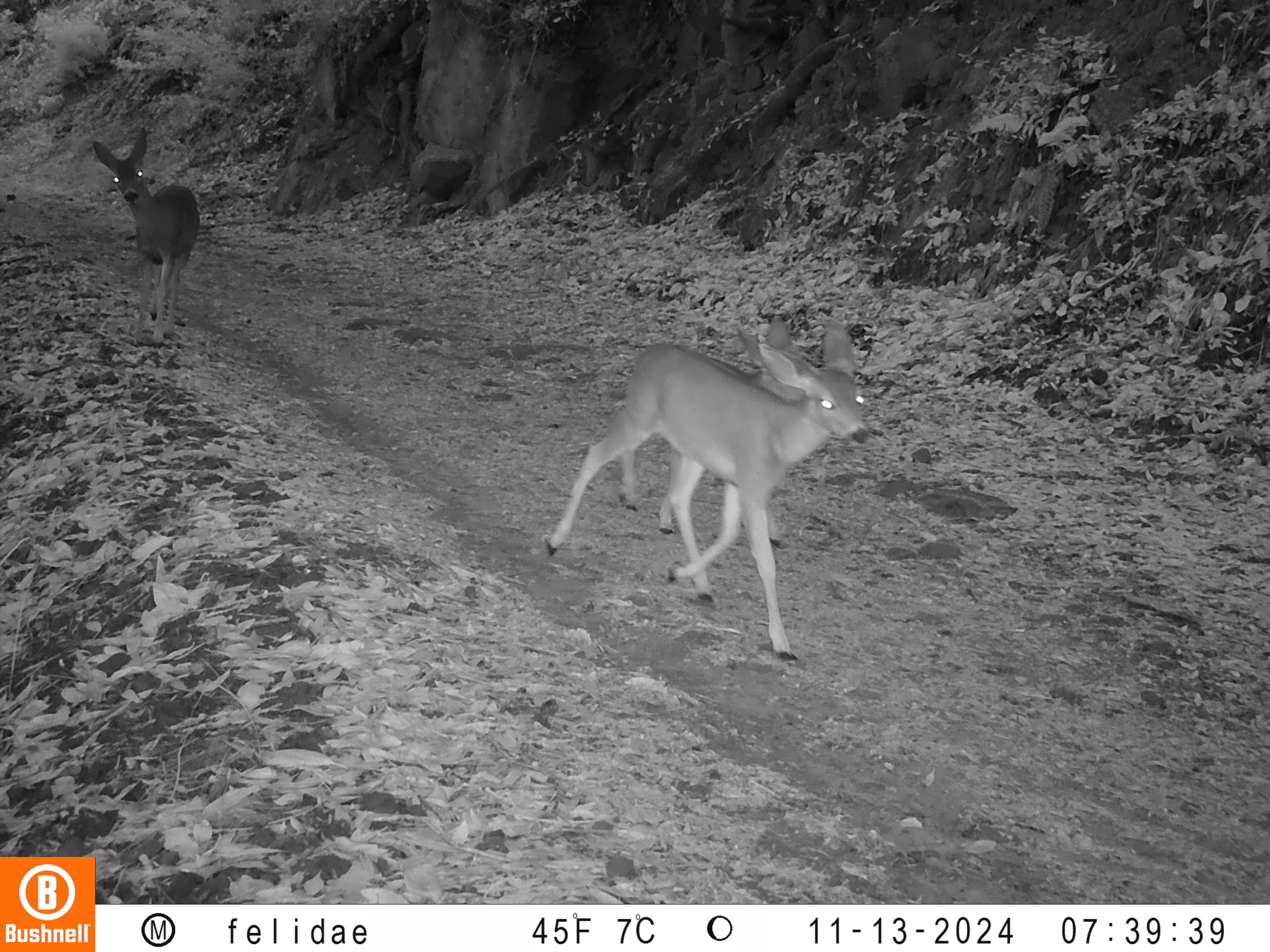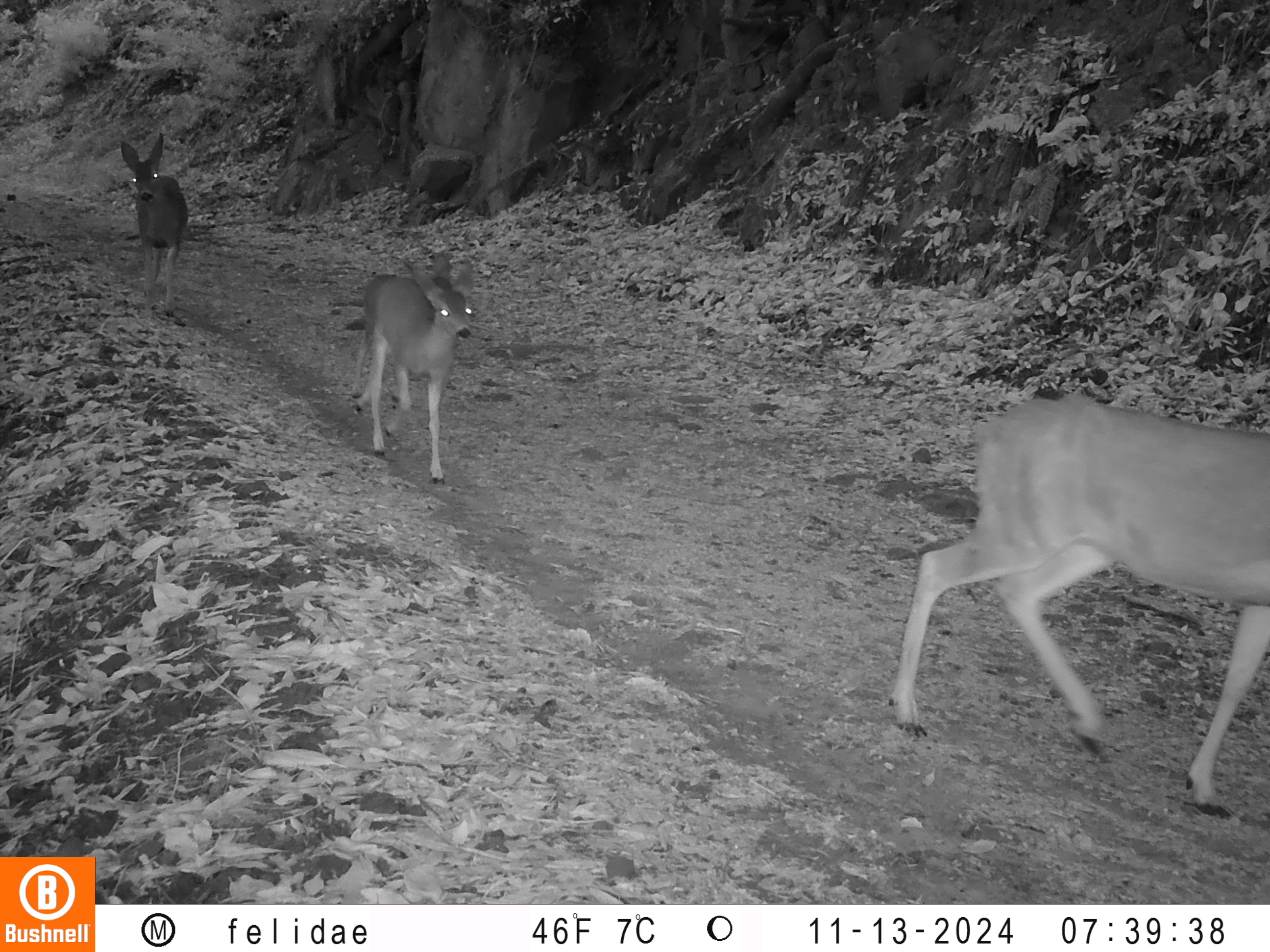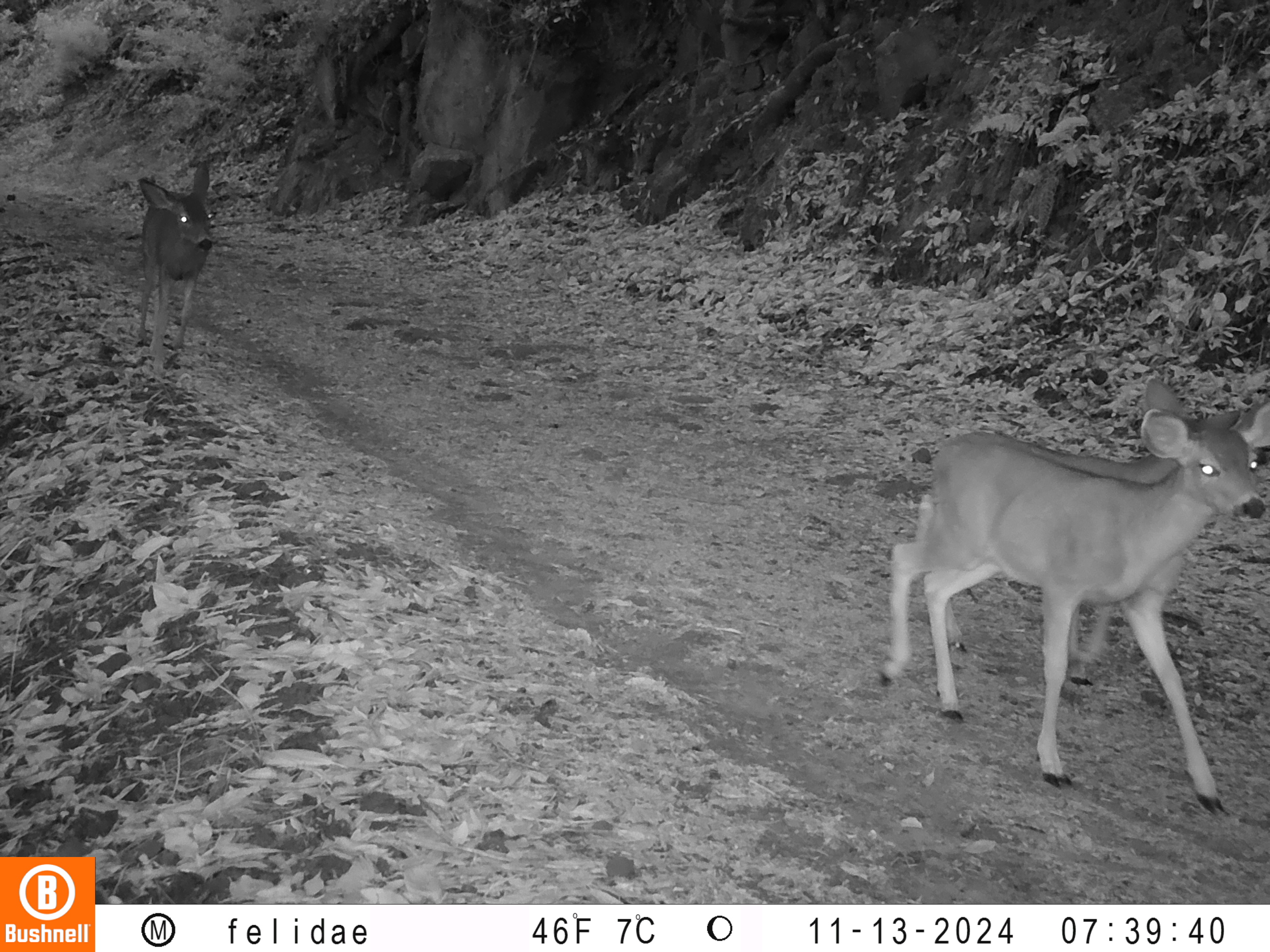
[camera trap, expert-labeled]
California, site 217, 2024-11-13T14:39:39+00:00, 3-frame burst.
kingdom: Animalia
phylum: Chordata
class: Mammalia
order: Artiodactyla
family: Cervidae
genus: Odocoileus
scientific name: Odocoileus hemionus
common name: mule deer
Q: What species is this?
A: Mule deer (Odocoileus hemionus).